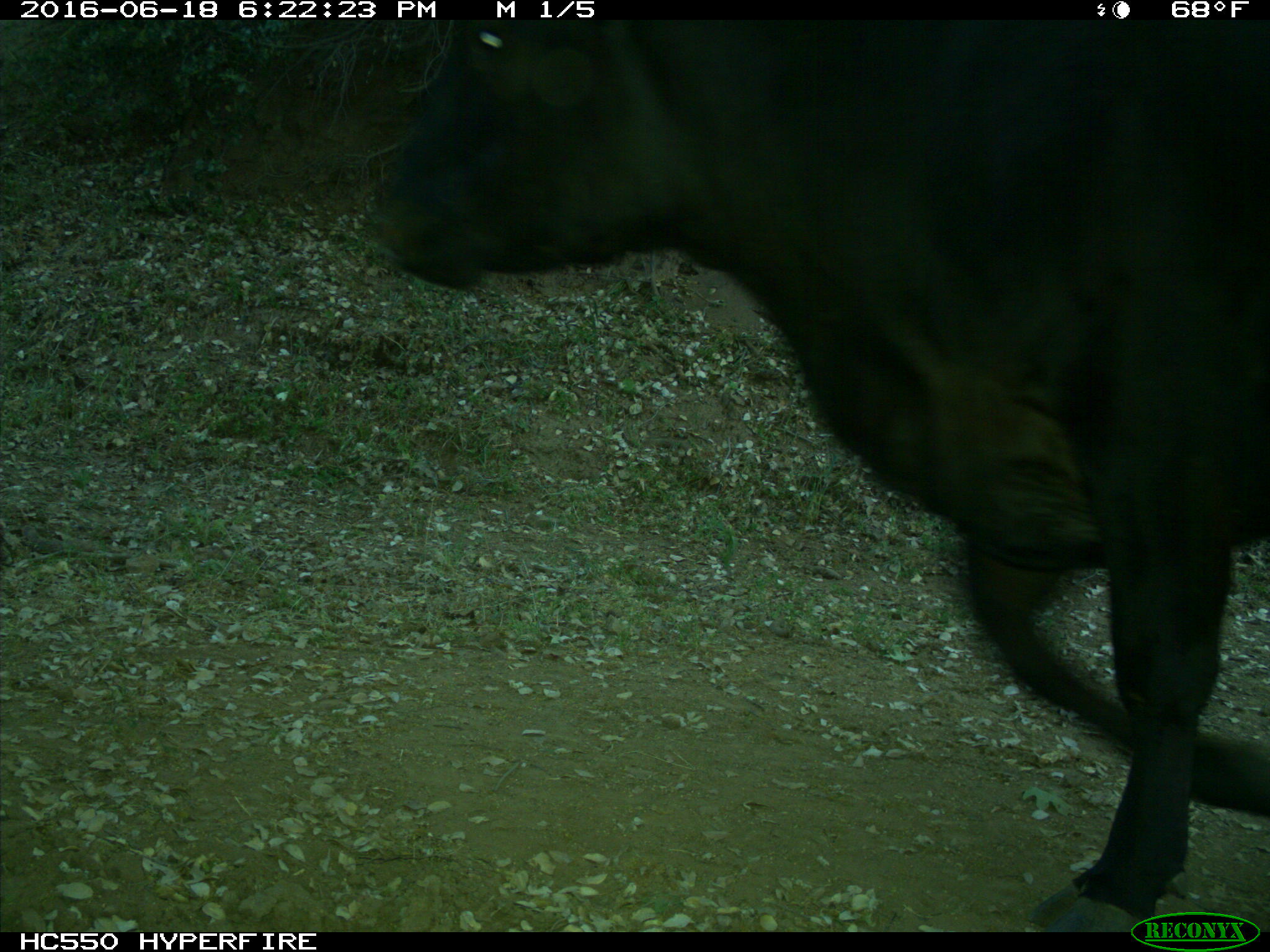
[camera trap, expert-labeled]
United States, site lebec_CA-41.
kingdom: Animalia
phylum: Chordata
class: Mammalia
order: Artiodactyla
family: Bovidae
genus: Bos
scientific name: Bos taurus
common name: domestic cow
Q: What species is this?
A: Bos taurus (domestic cow).